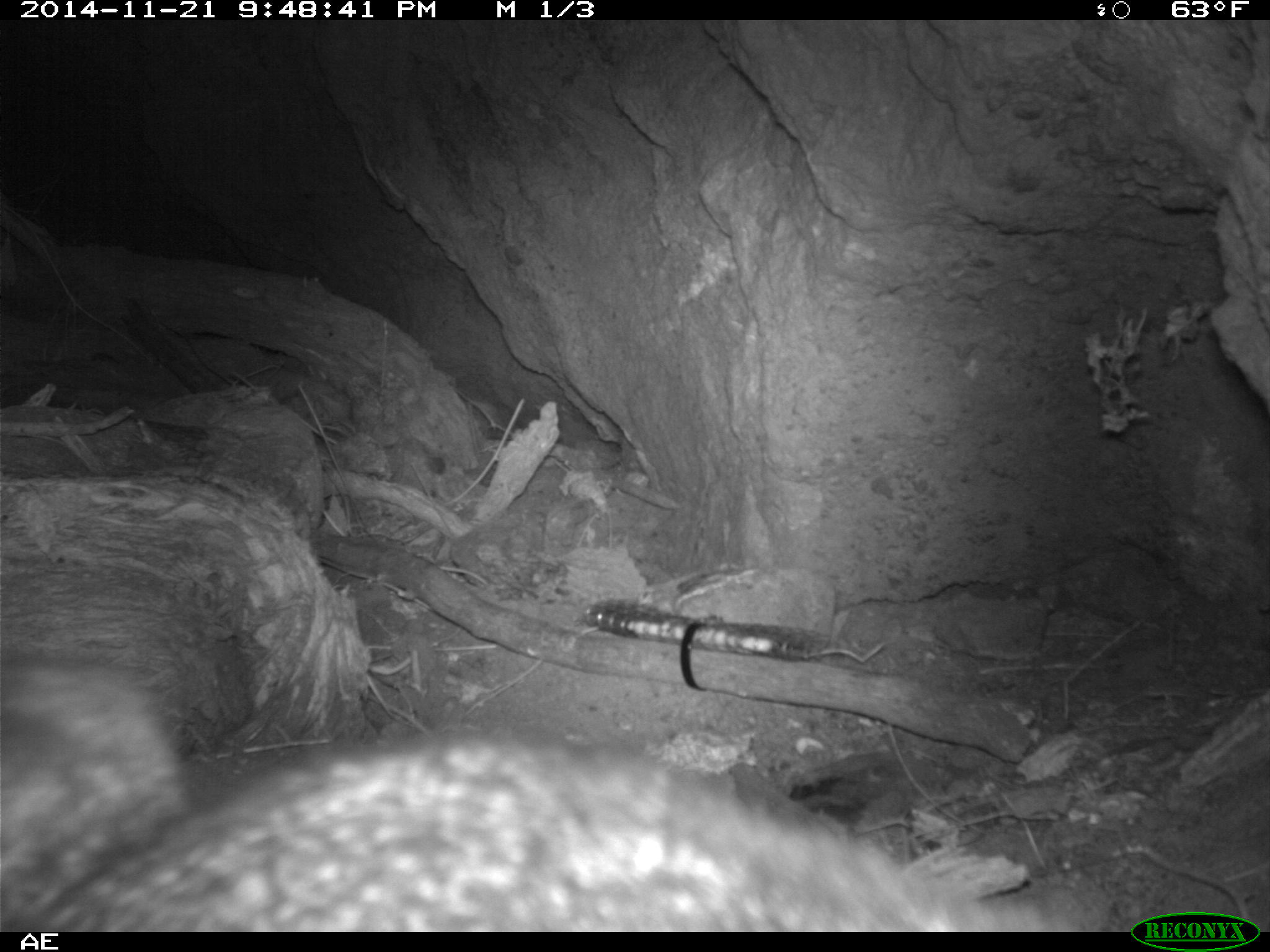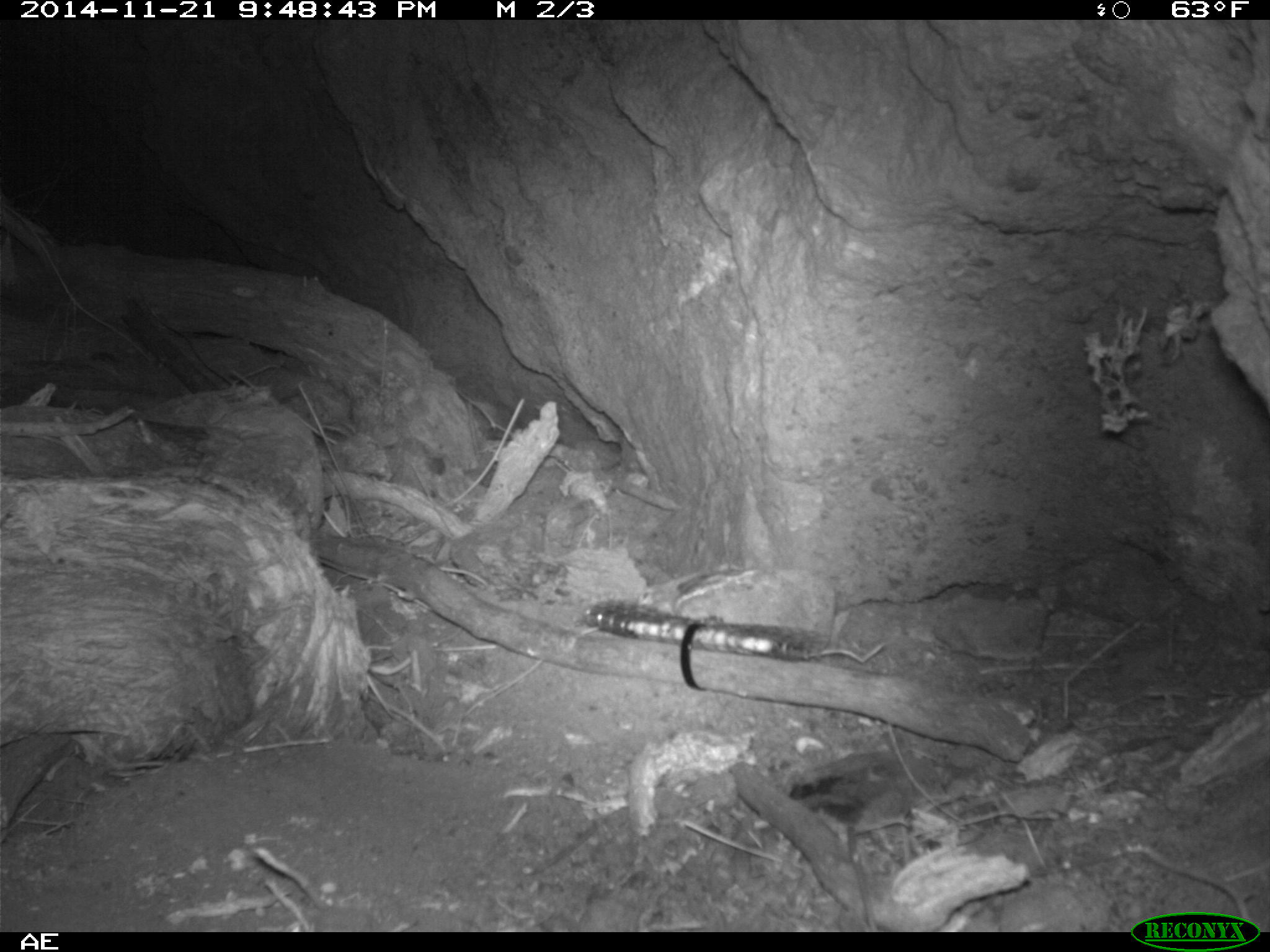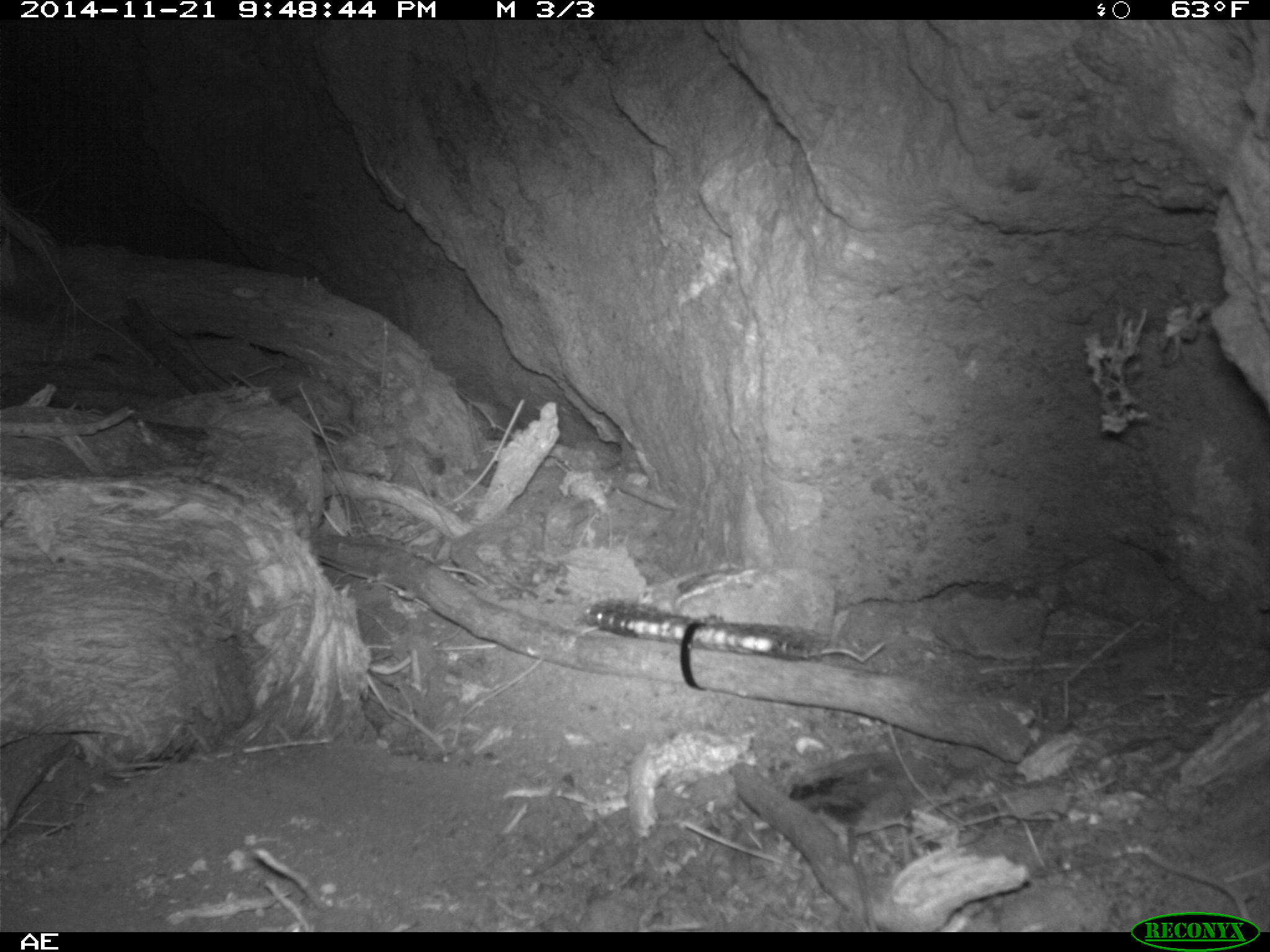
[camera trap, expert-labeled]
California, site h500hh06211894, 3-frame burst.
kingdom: Animalia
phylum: Chordata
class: Mammalia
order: Carnivora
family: Canidae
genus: Urocyon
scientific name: Urocyon littoralis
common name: island fox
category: fox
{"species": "fox (island fox) (Urocyon littoralis)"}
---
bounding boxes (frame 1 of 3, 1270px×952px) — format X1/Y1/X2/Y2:
fox: 0/660/1065/932